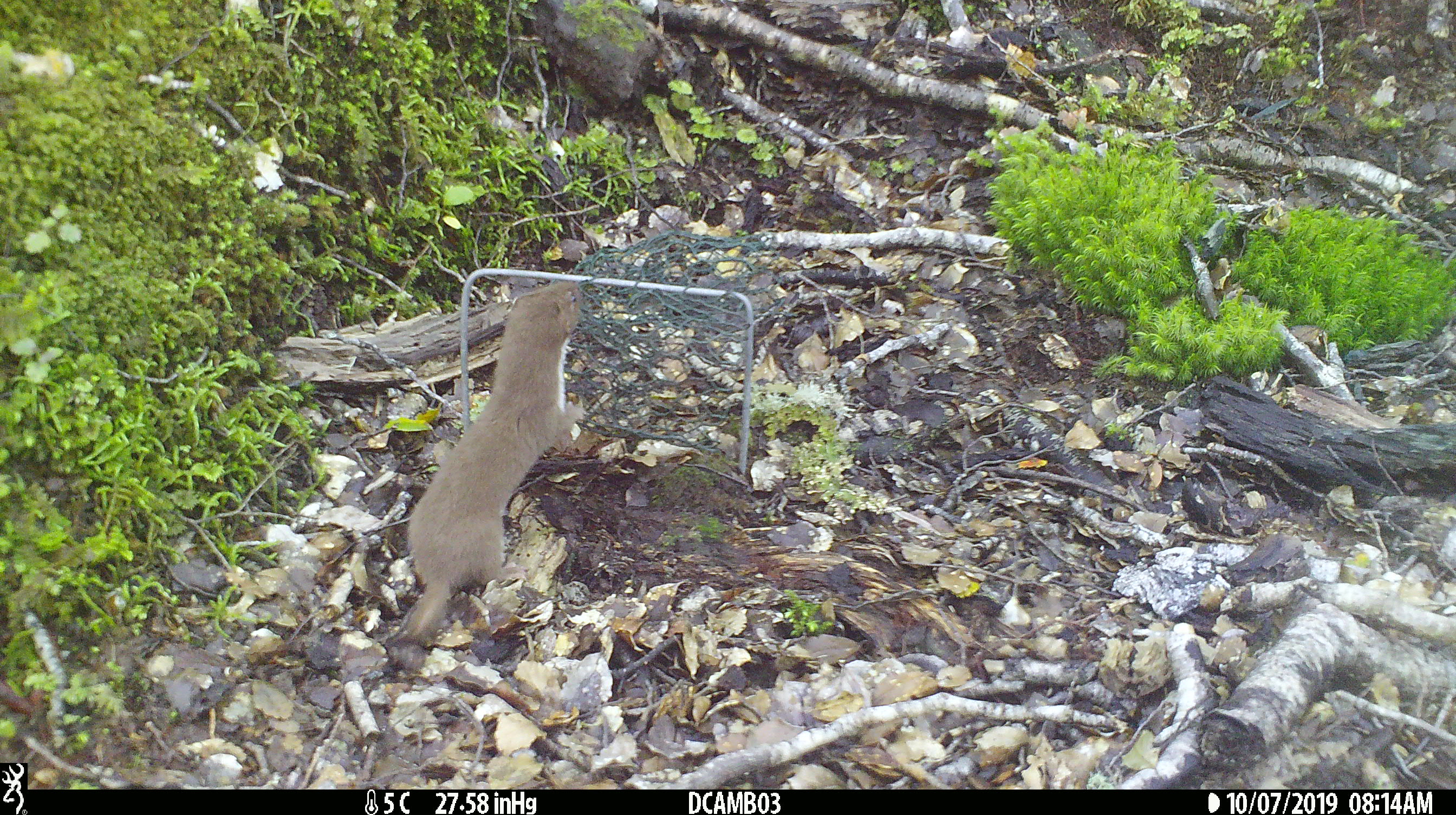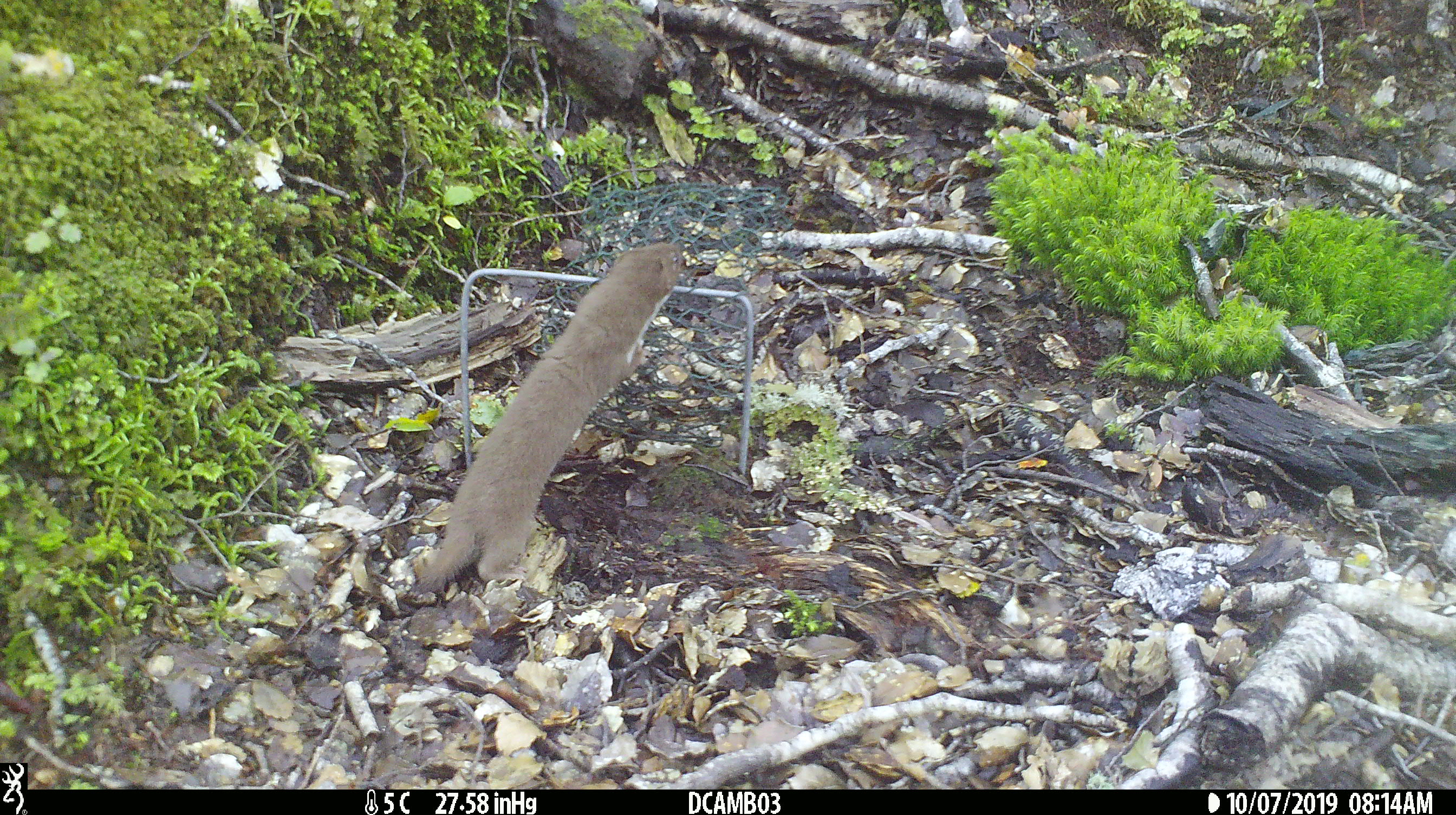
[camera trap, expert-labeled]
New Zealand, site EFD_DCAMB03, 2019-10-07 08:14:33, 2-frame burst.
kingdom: Animalia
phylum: Chordata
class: Mammalia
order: Carnivora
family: Mustelidae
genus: Mustela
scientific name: Mustela nivalis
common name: least weasel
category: weasel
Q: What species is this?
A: Weasel (least weasel) (Mustela nivalis).